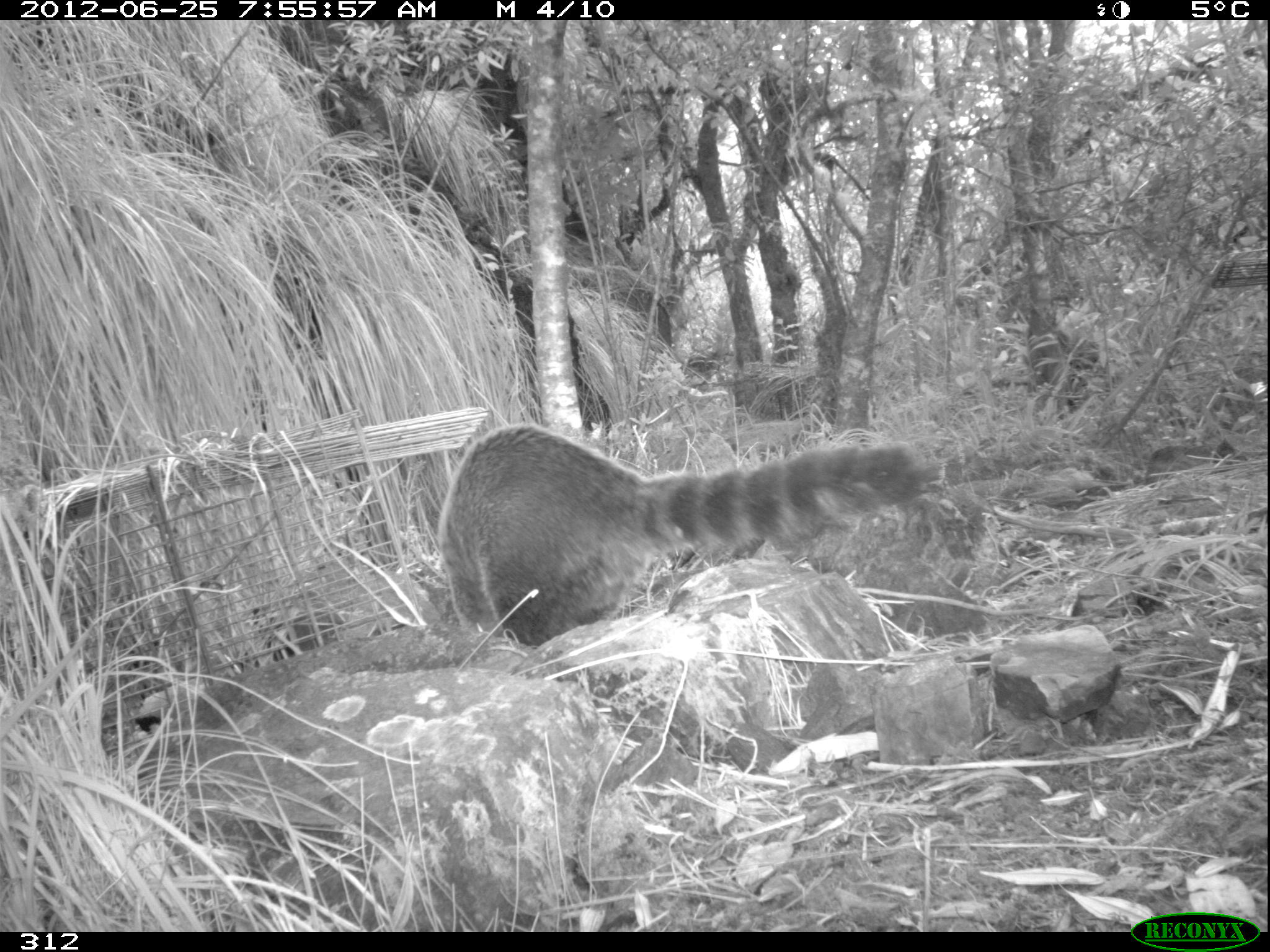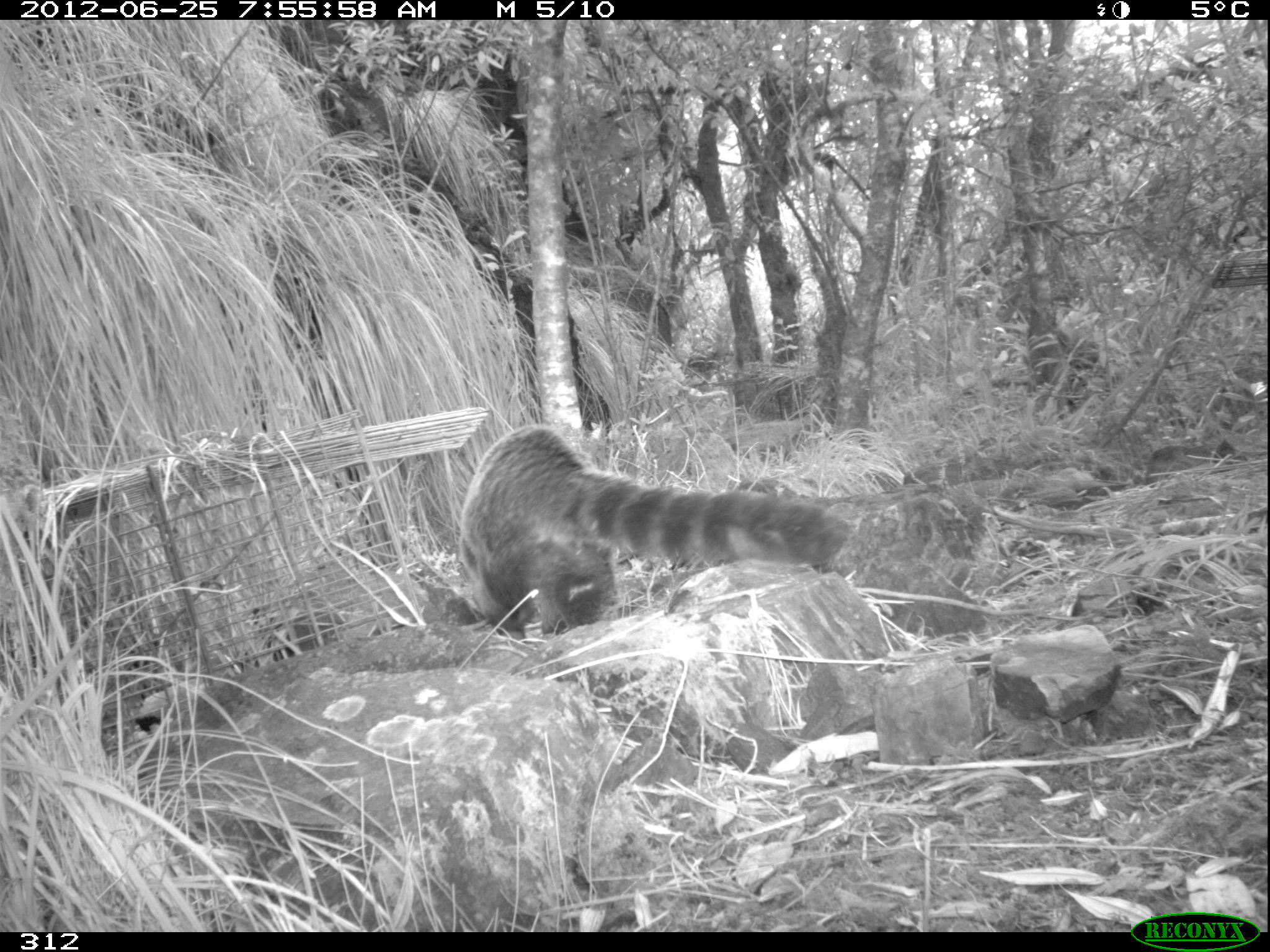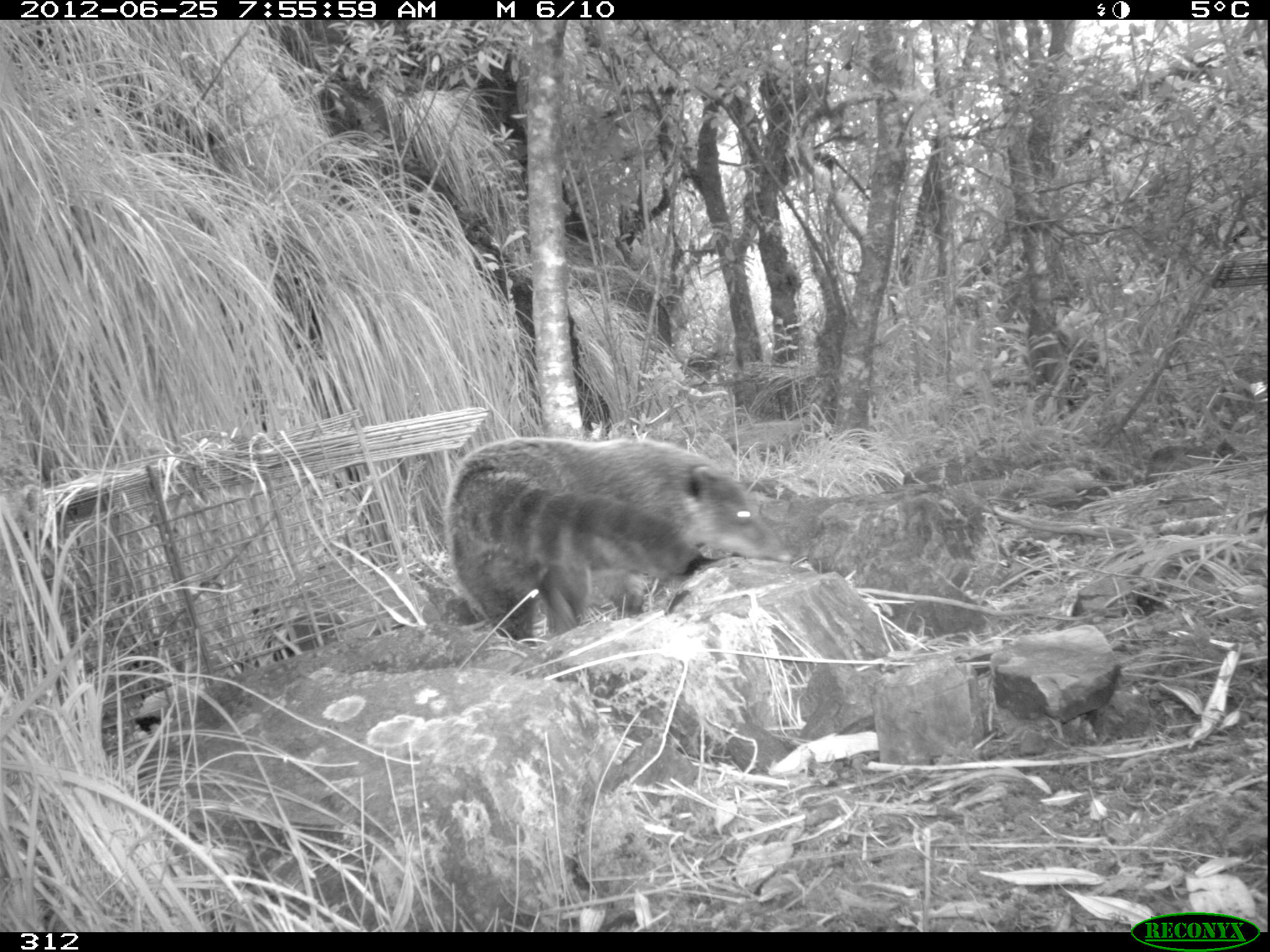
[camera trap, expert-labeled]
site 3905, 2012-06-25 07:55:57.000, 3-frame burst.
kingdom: Animalia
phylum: Chordata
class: Mammalia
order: Carnivora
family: Procyonidae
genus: Nasua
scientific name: Nasua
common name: coatis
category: unknown coati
Unknown coati (coatis) (Nasua).